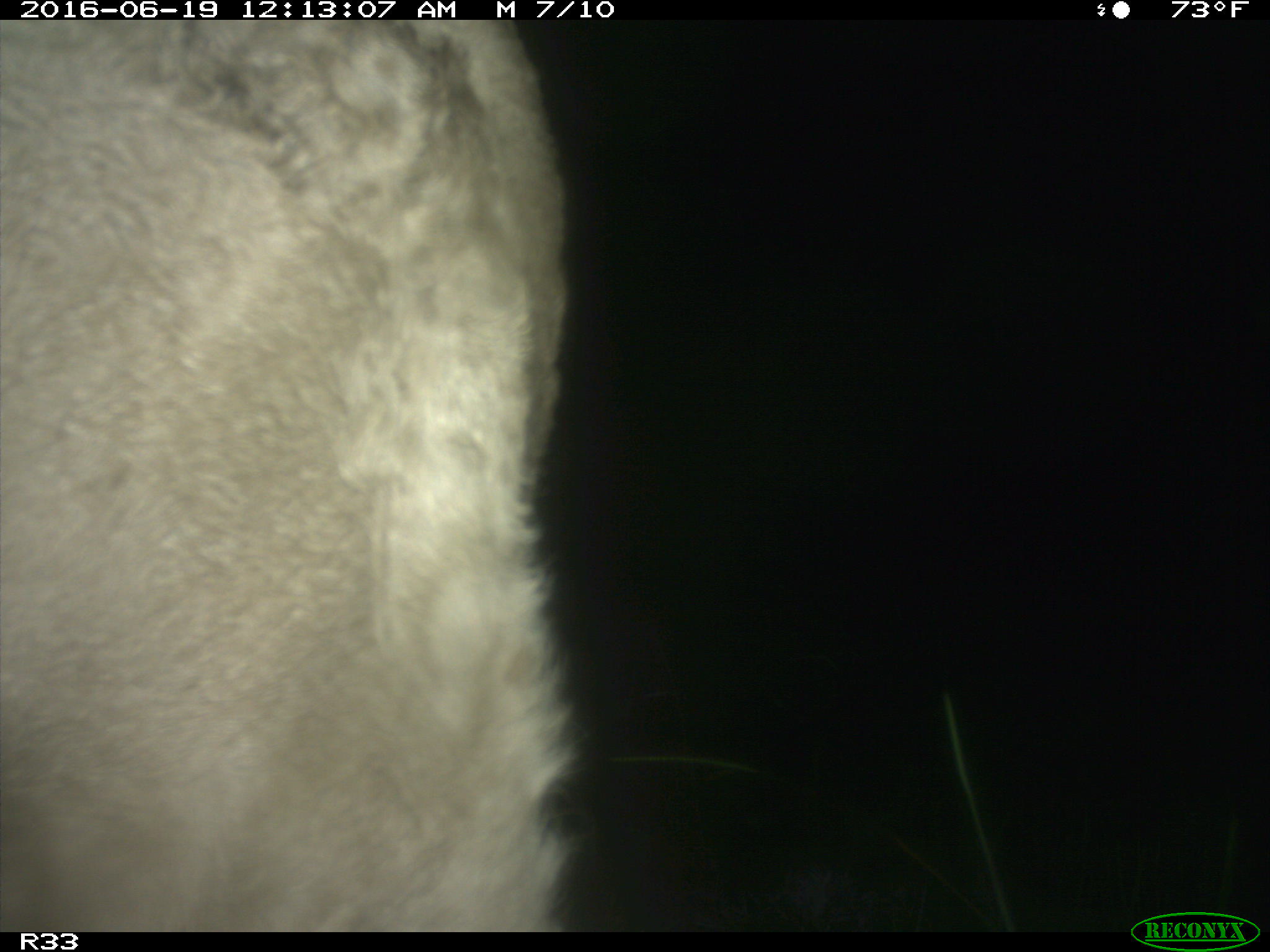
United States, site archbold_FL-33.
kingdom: Animalia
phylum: Chordata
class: Mammalia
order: Artiodactyla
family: Bovidae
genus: Bos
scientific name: Bos taurus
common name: domestic cow